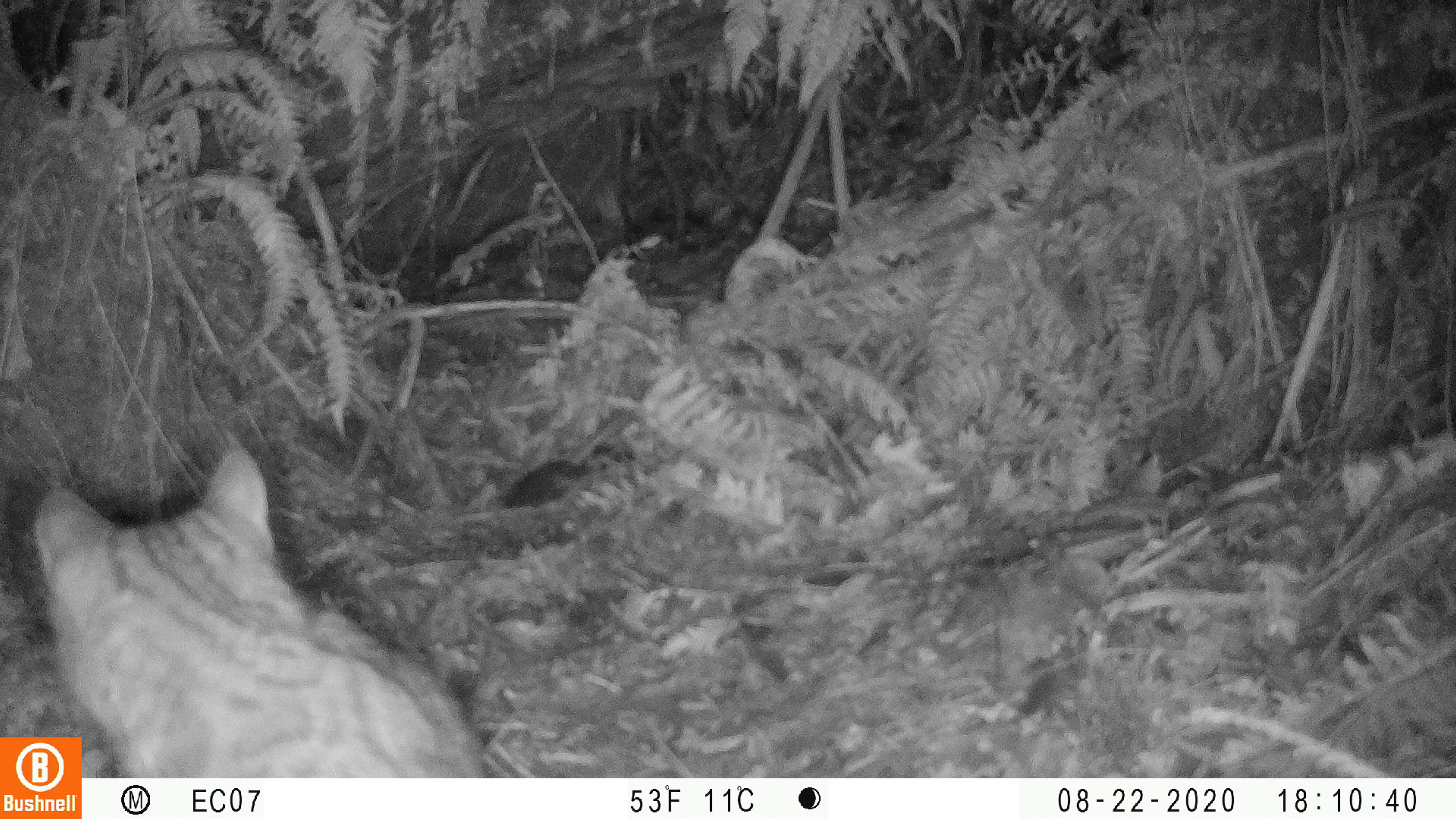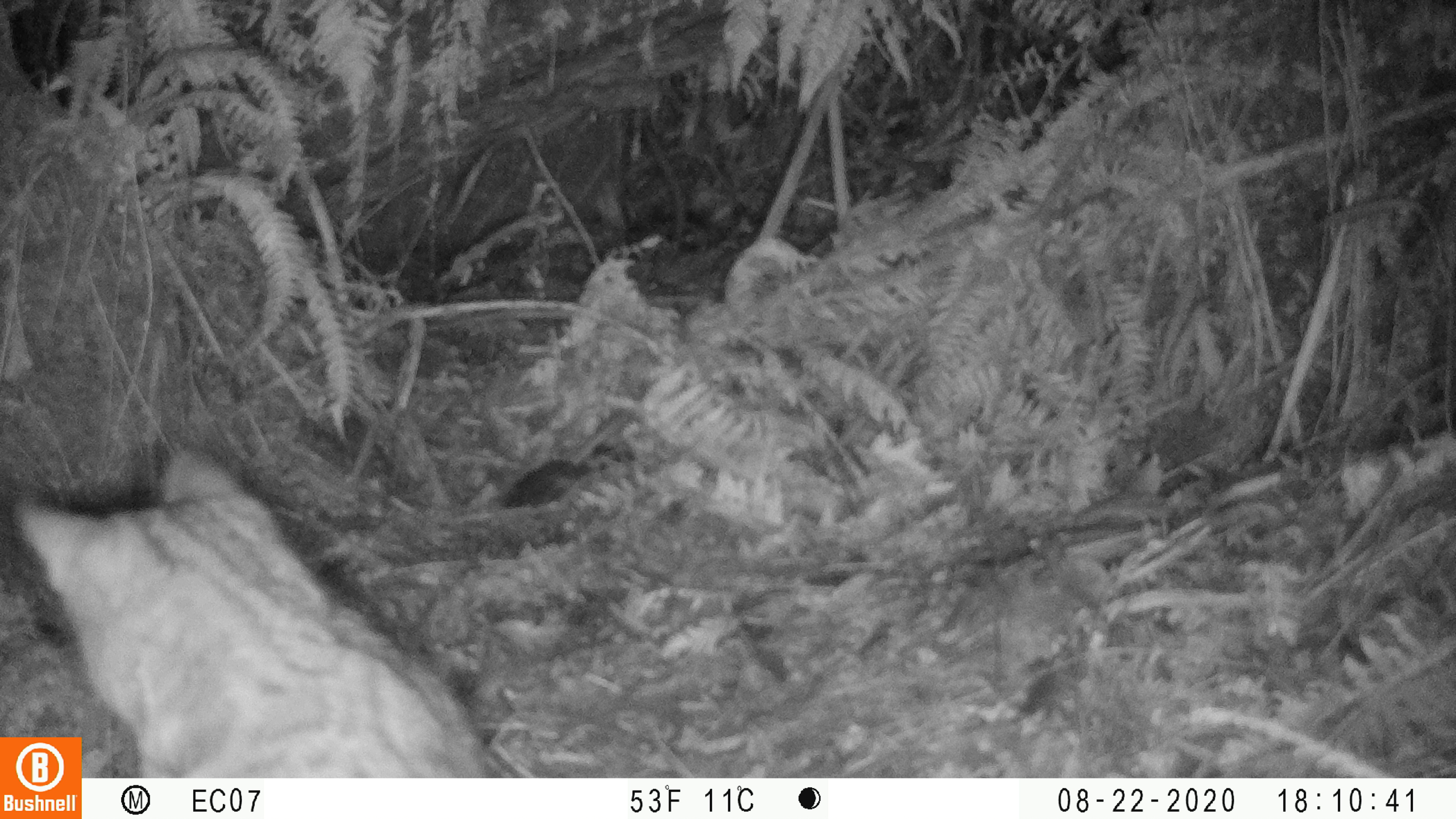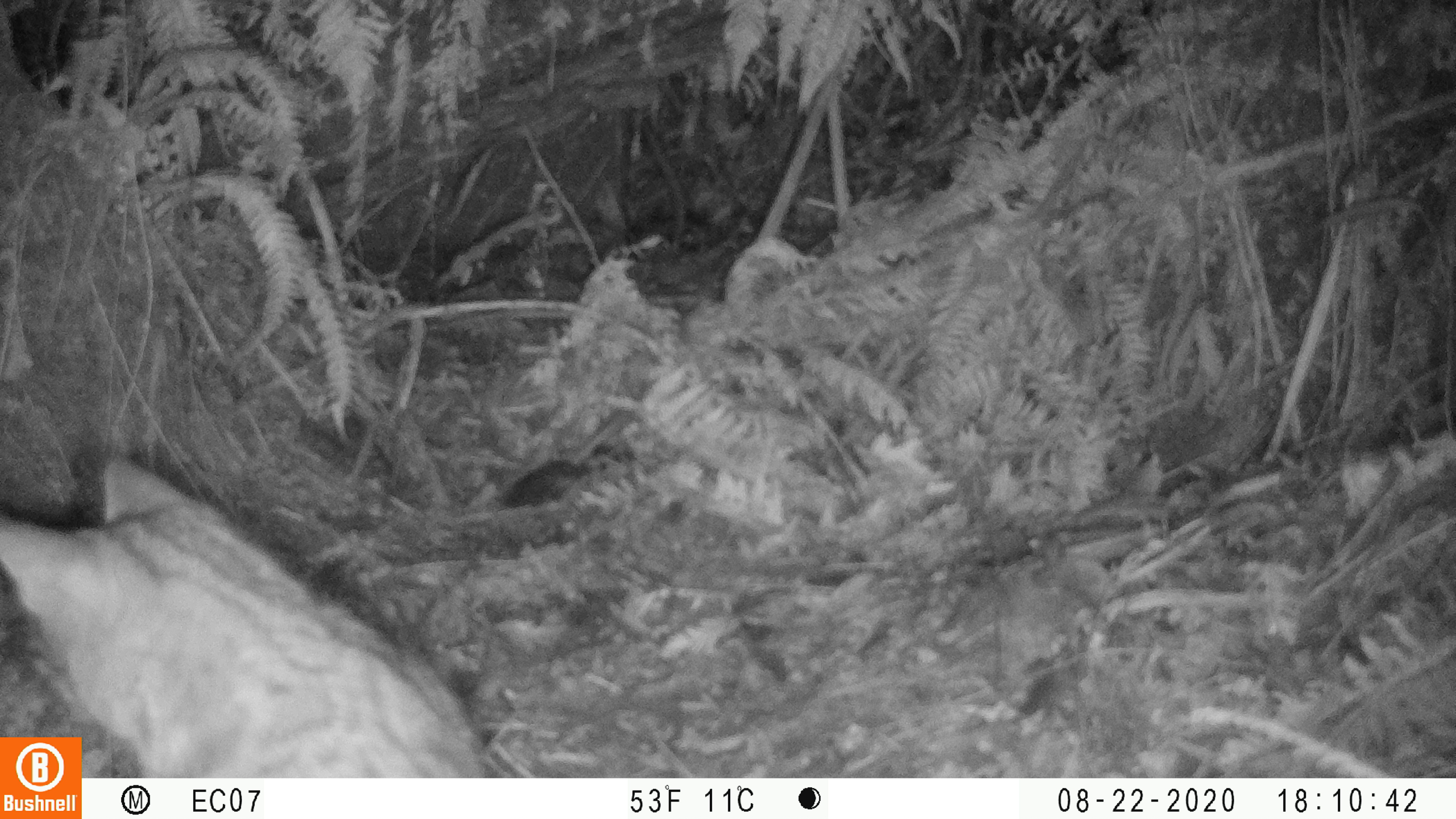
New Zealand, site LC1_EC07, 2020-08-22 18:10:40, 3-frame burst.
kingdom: Animalia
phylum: Chordata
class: Mammalia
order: Carnivora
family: Felidae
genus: Felis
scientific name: Felis catus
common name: domestic cat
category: cat